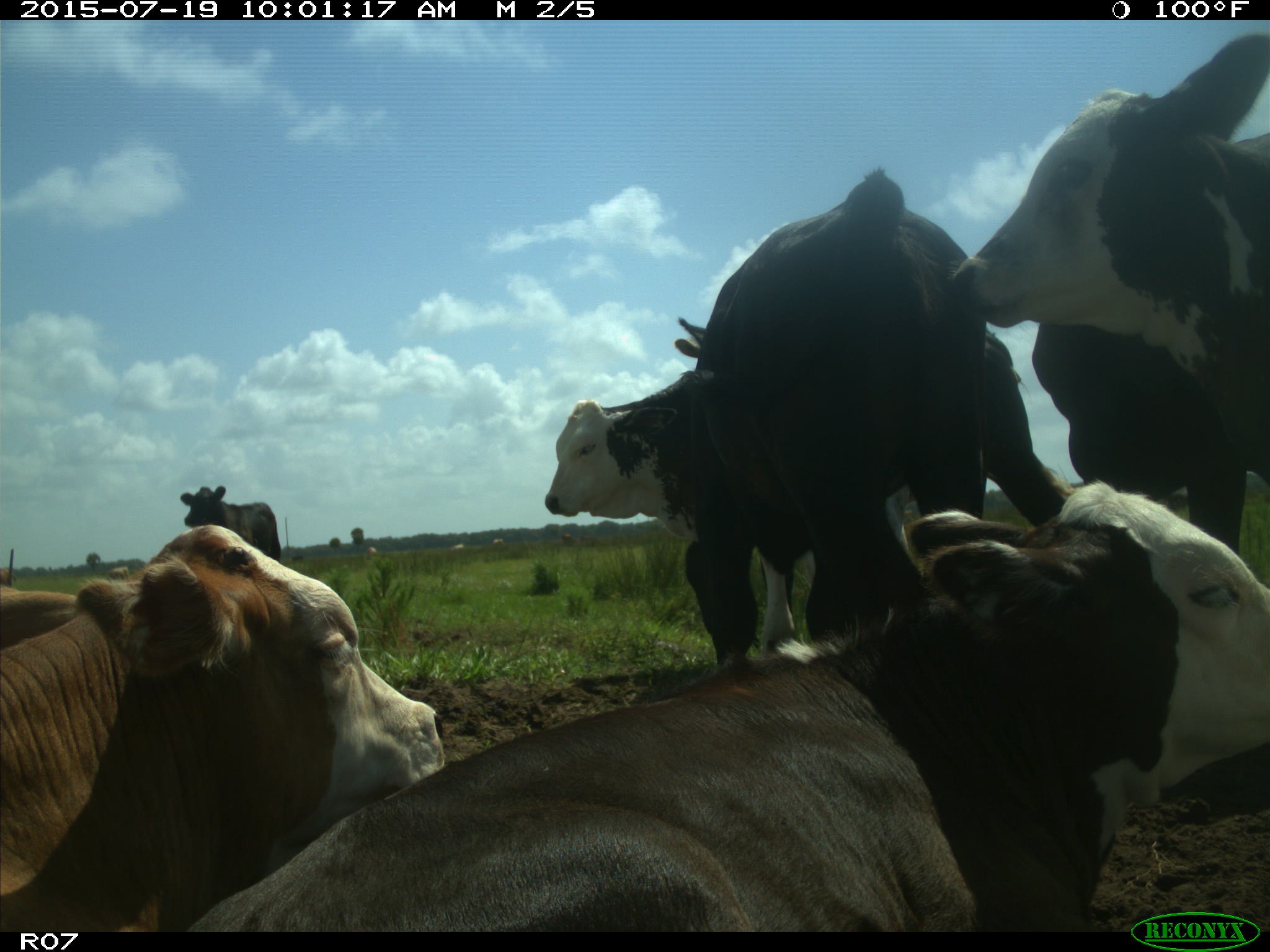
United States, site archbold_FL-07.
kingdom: Animalia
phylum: Chordata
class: Mammalia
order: Artiodactyla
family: Bovidae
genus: Bos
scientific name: Bos taurus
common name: domestic cow